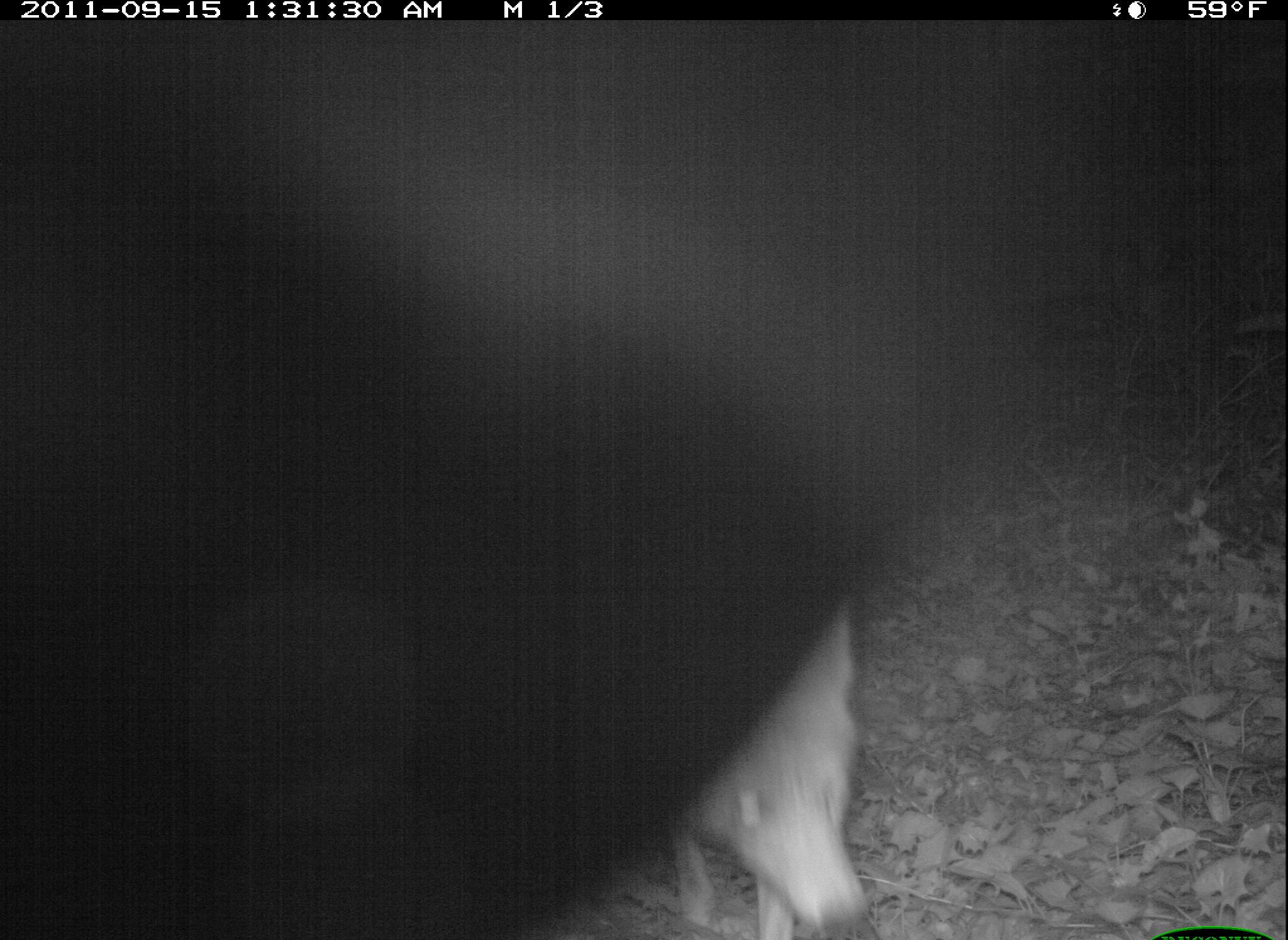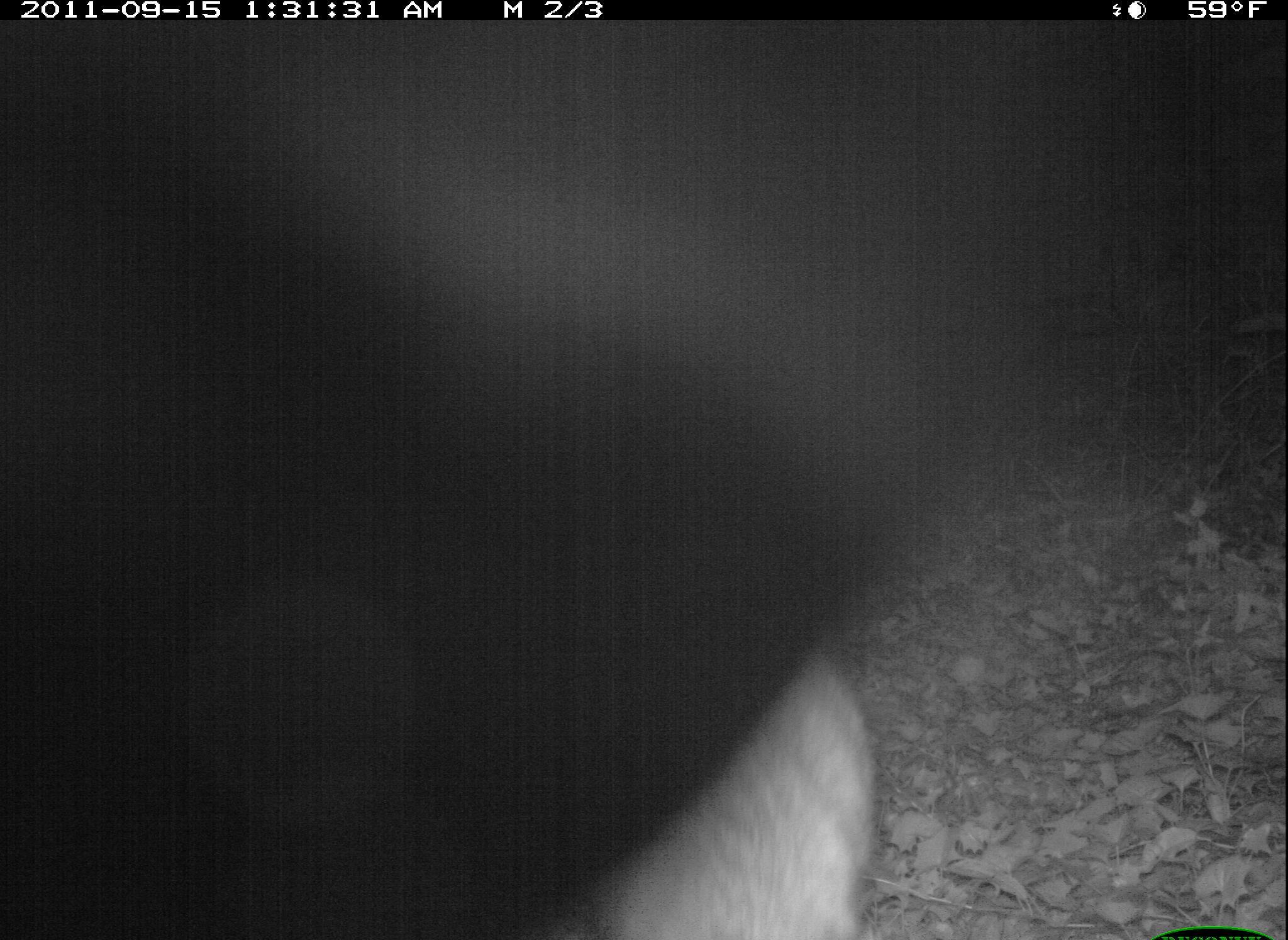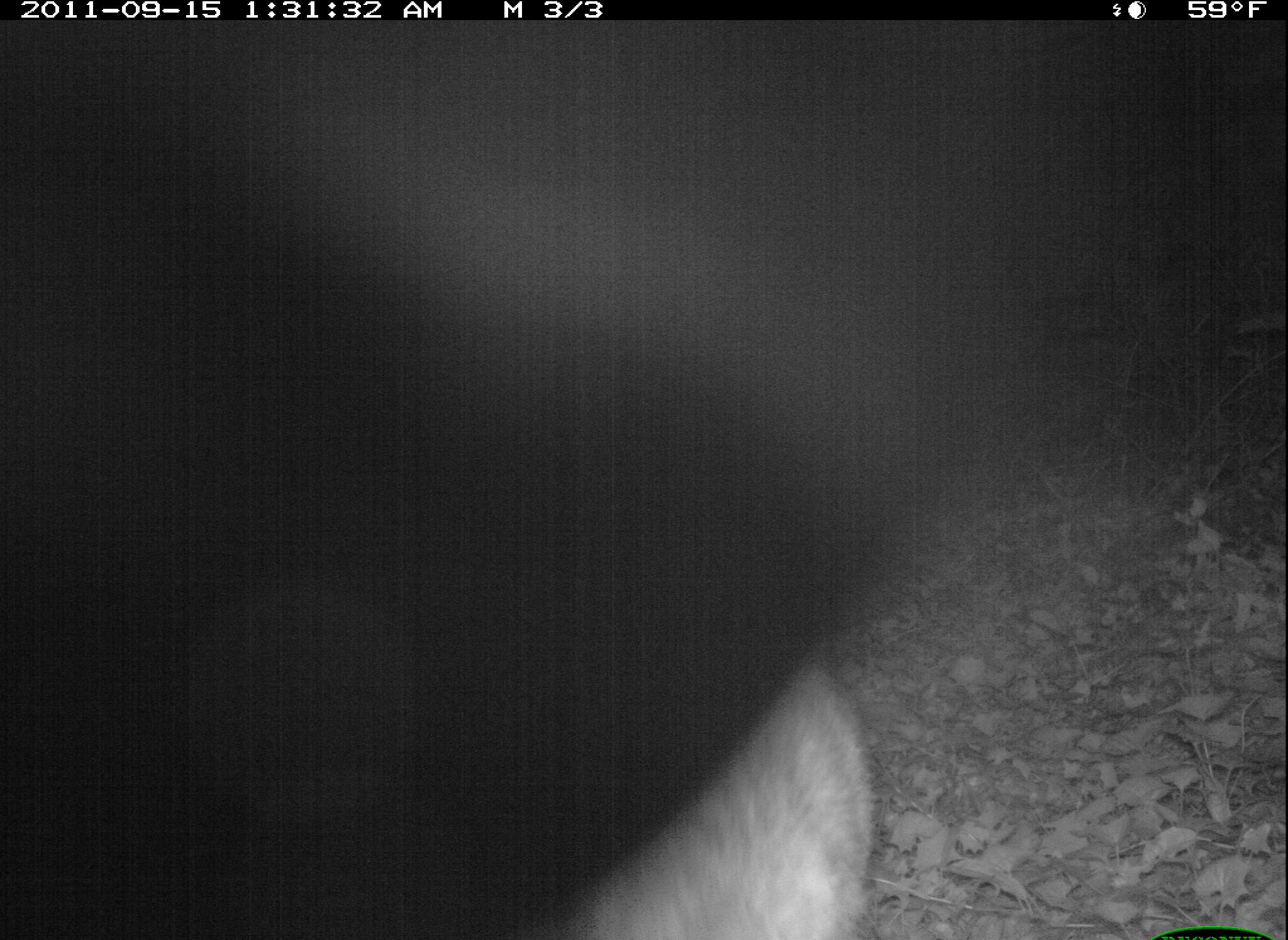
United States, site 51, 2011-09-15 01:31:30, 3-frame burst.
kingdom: Animalia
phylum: Chordata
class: Mammalia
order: Carnivora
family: Canidae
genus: Canis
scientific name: Canis latrans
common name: coyote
Coyote (Canis latrans).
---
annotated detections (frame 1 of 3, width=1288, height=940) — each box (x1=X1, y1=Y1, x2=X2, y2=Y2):
coyote: (x1=660, y1=586, x2=884, y2=940)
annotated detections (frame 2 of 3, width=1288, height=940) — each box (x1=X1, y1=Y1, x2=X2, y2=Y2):
coyote: (x1=591, y1=623, x2=913, y2=940)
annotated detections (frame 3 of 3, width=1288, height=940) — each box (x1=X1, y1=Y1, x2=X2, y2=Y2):
coyote: (x1=525, y1=639, x2=892, y2=937)